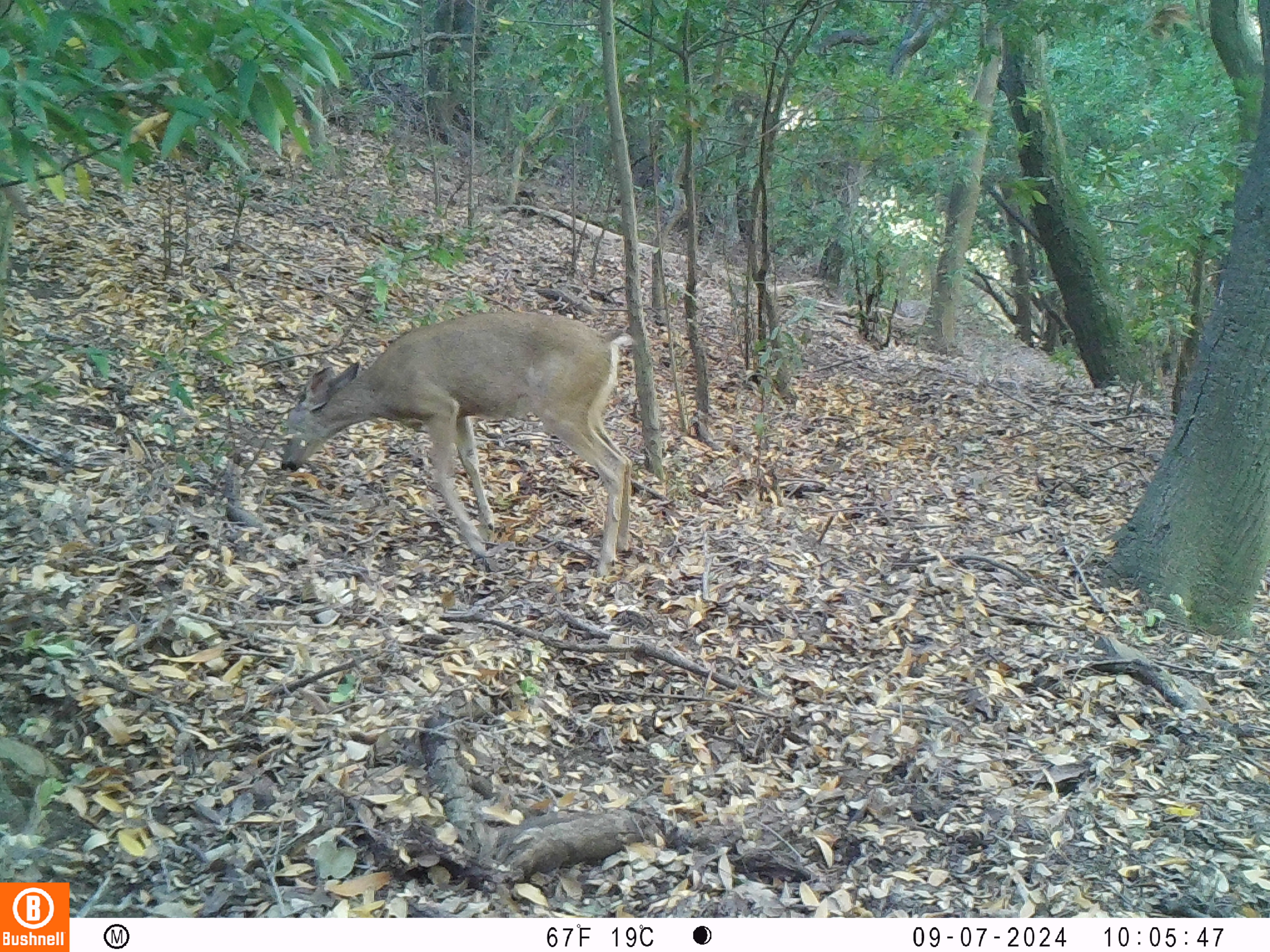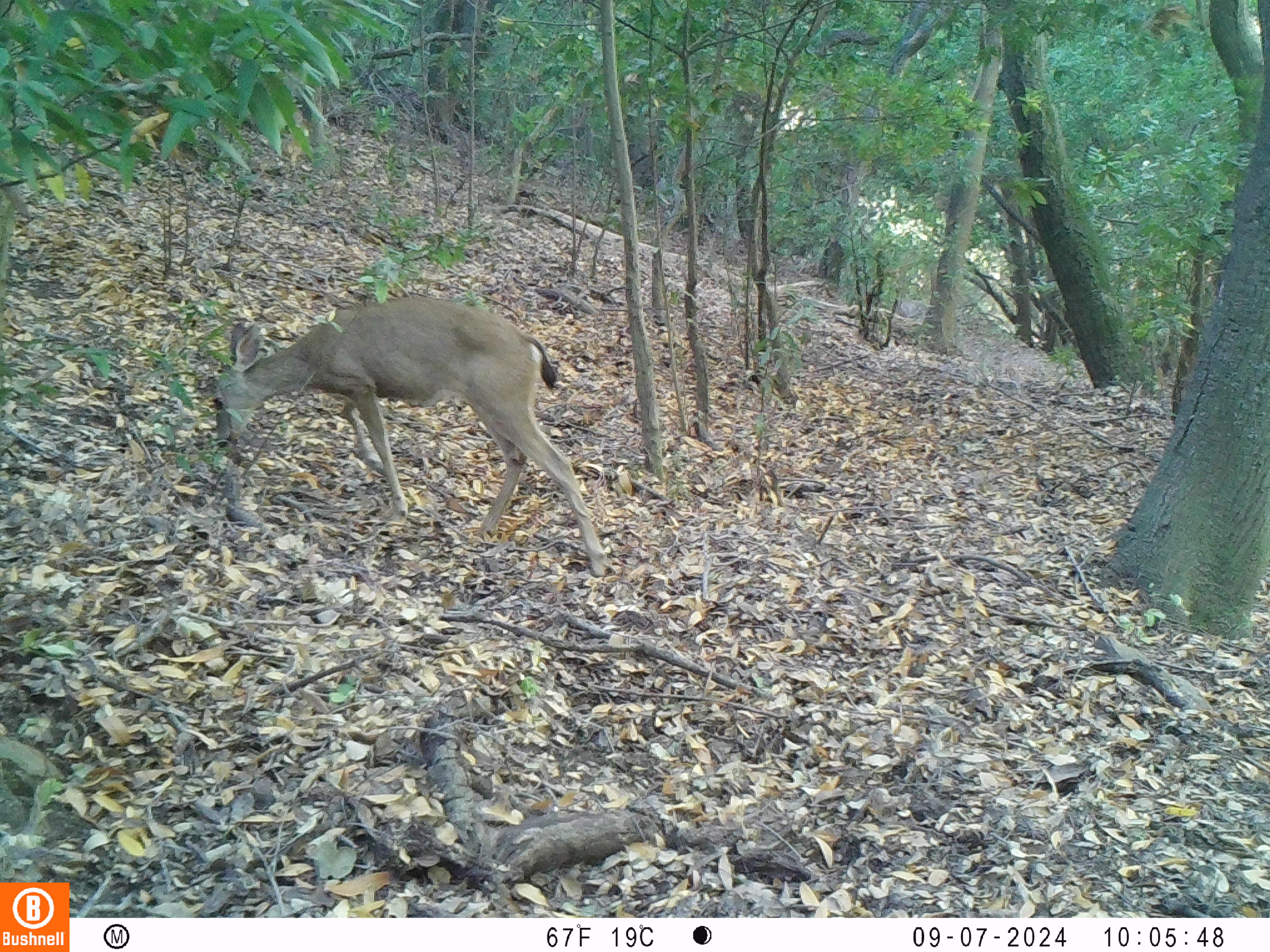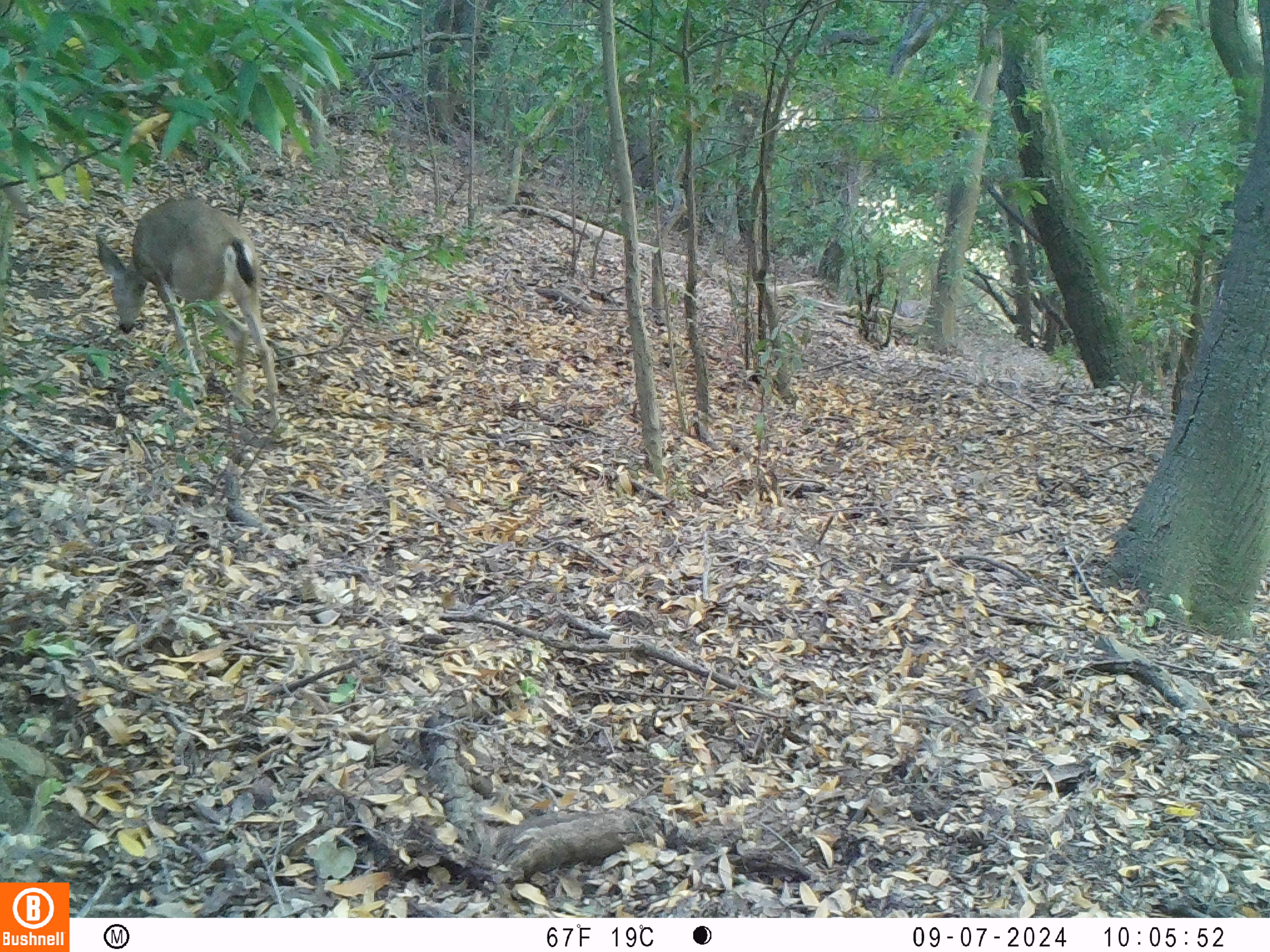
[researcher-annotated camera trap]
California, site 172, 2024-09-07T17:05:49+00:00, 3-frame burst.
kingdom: Animalia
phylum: Chordata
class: Mammalia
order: Artiodactyla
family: Cervidae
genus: Odocoileus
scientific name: Odocoileus hemionus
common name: mule deer